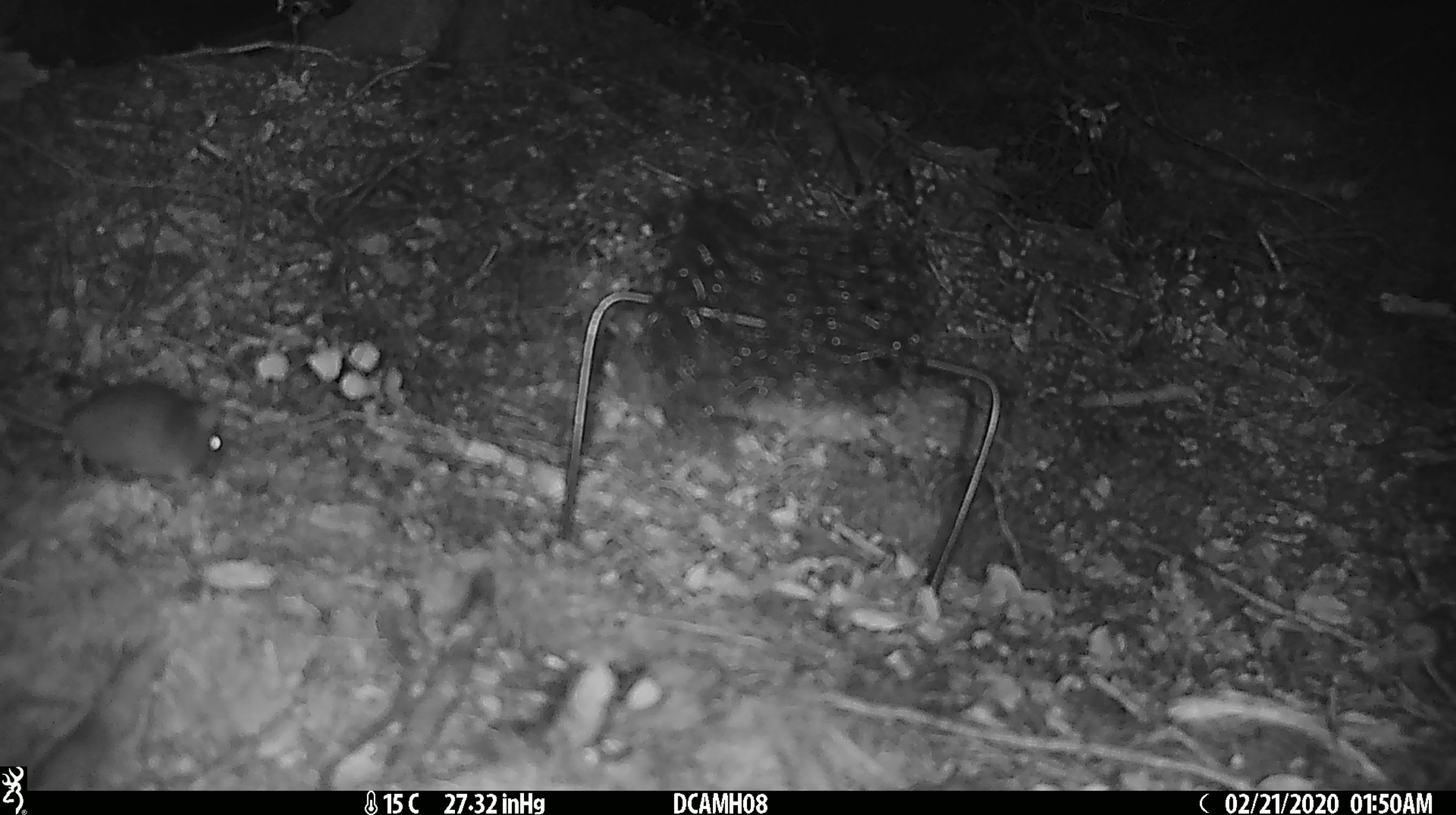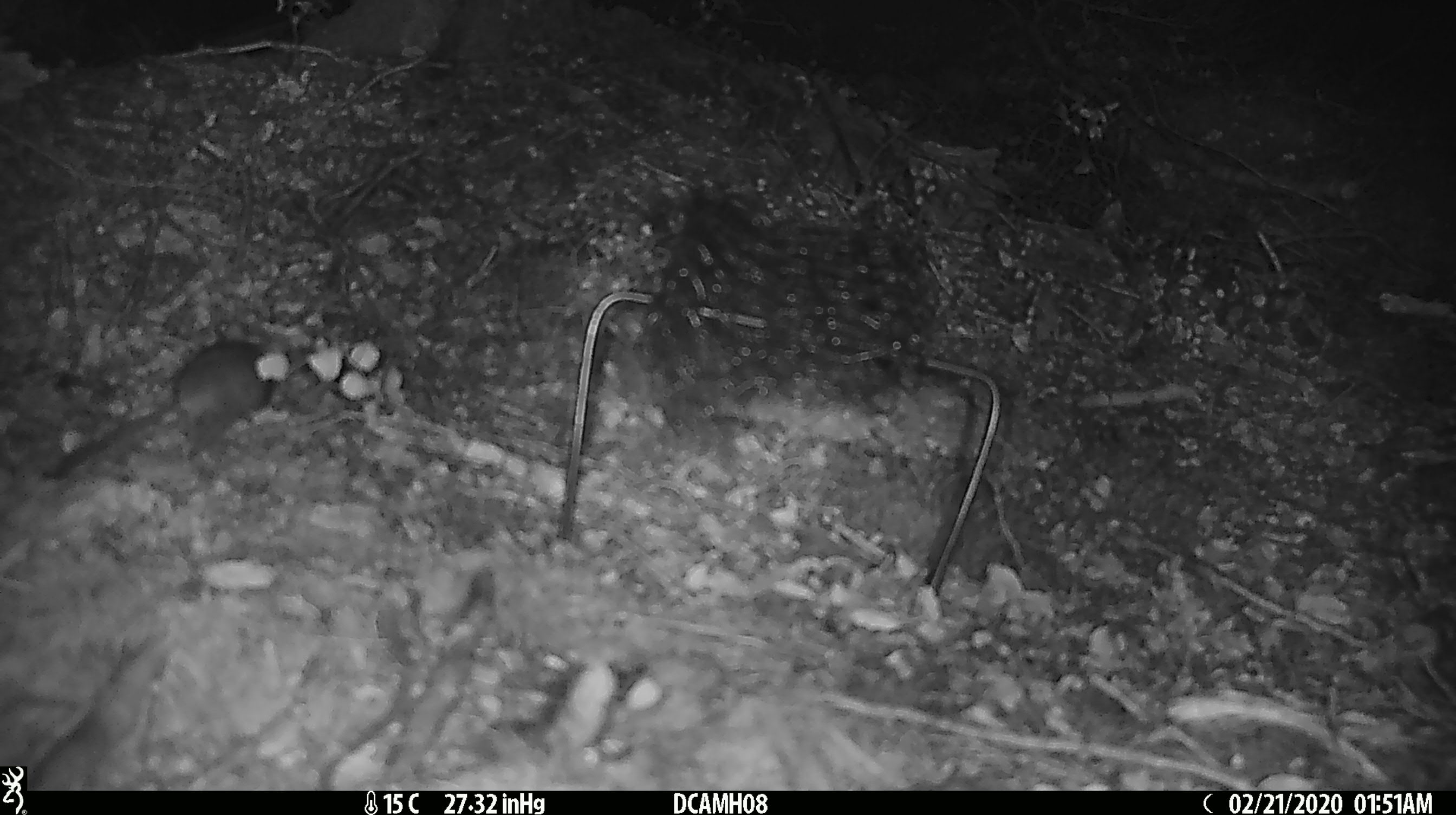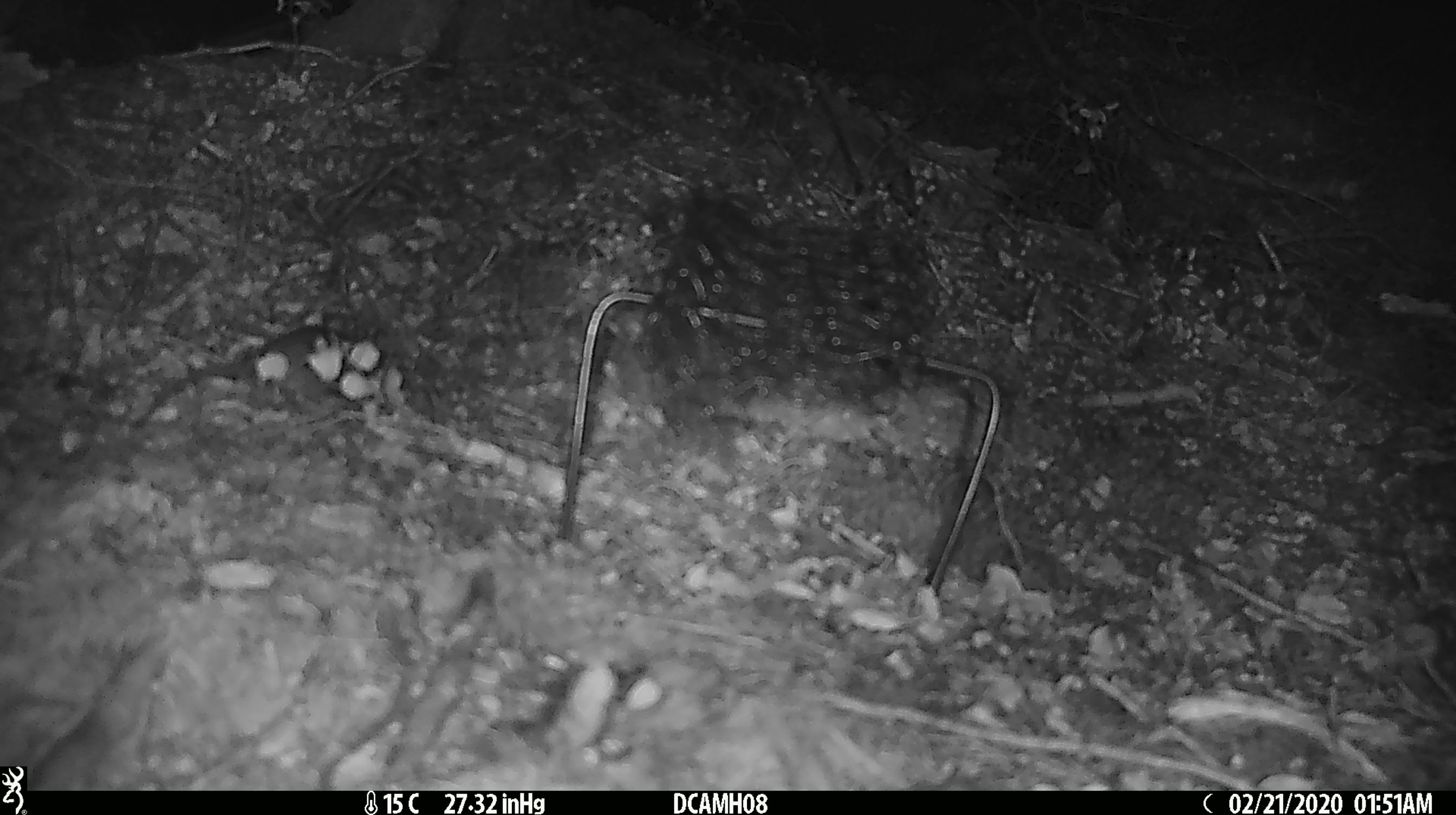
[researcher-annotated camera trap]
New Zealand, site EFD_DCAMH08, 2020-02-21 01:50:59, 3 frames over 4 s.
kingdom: Animalia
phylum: Chordata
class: Mammalia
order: Rodentia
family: Muridae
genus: Mus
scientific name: Mus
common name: mouse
Mouse (Mus).